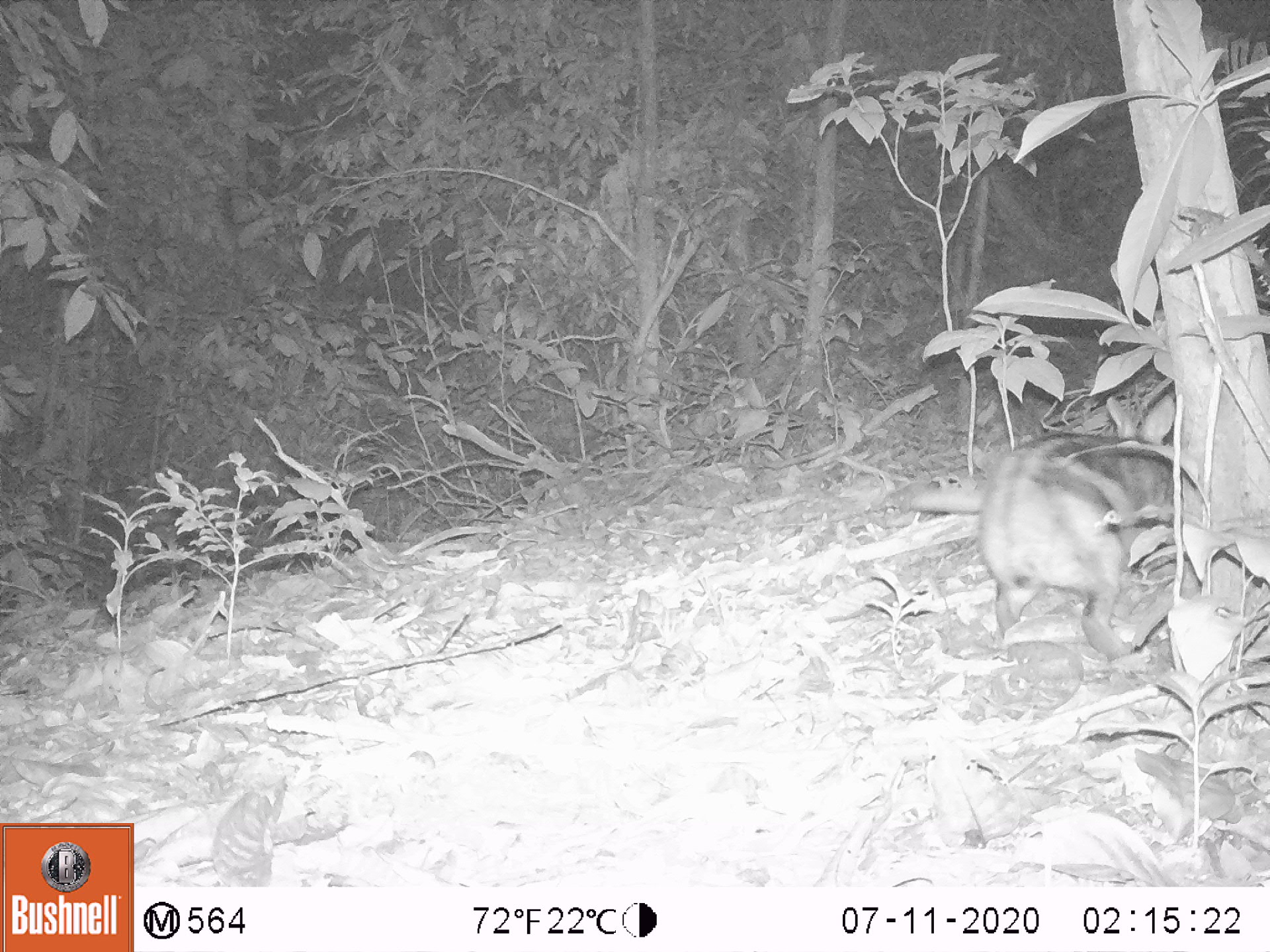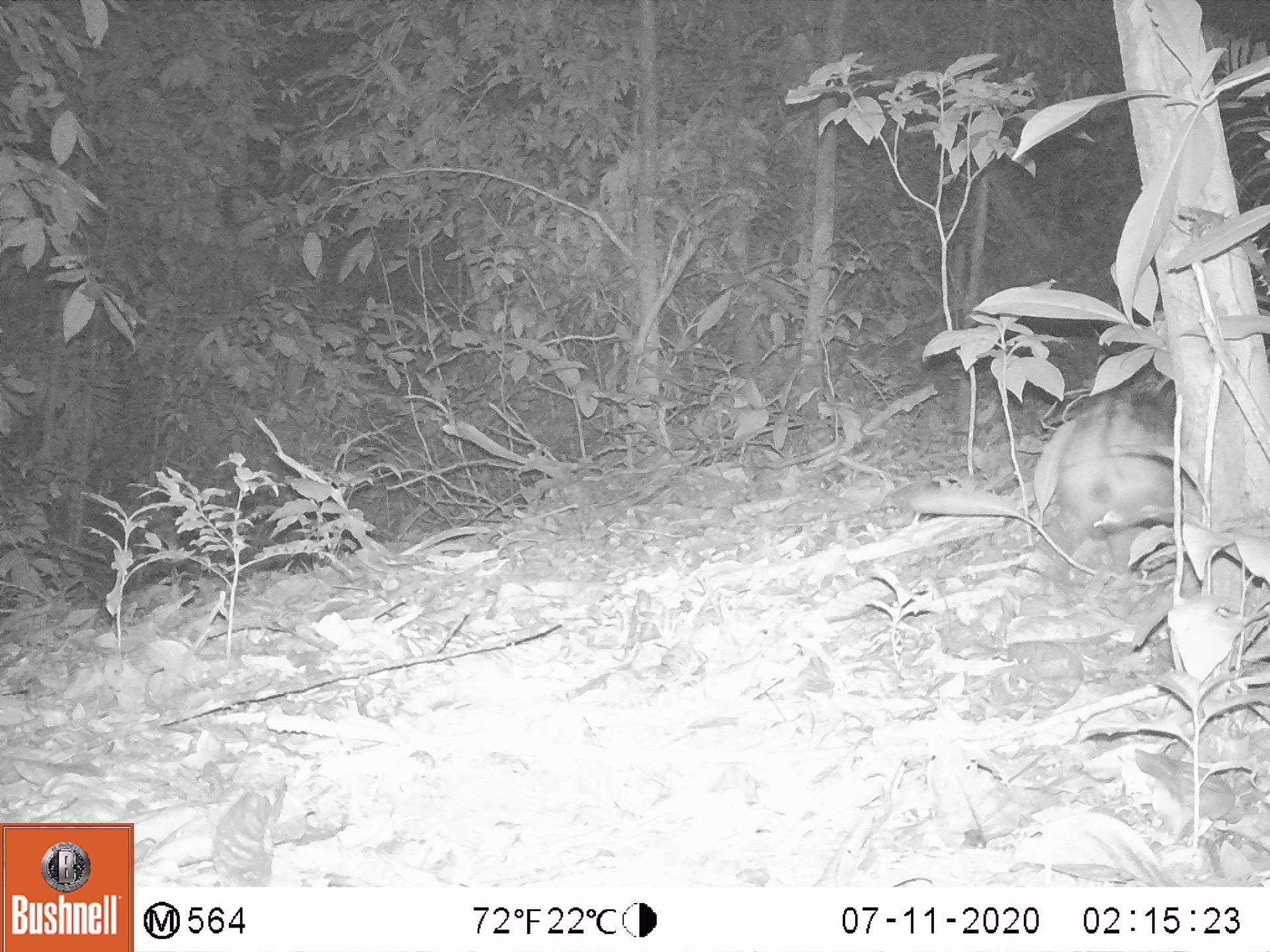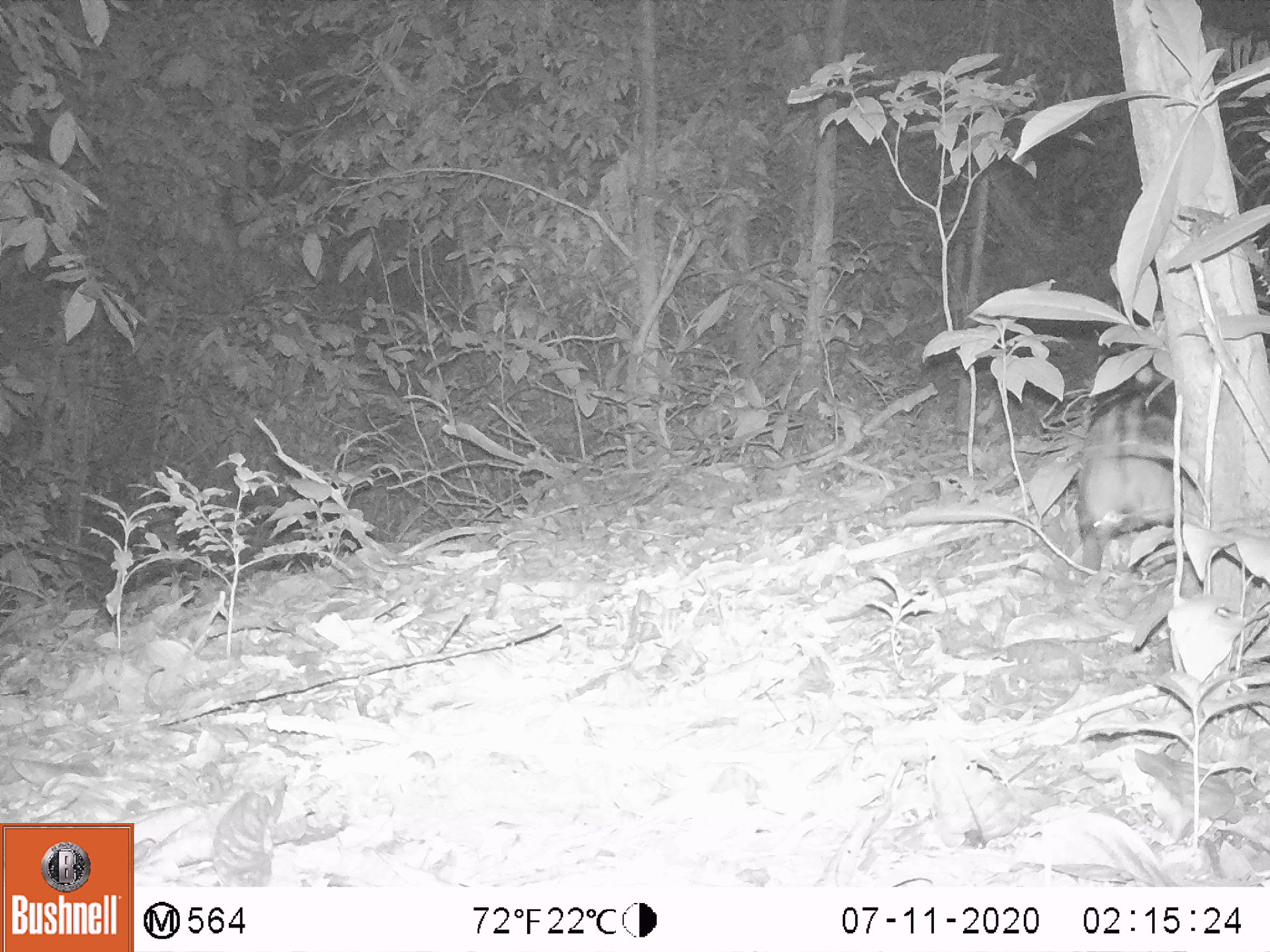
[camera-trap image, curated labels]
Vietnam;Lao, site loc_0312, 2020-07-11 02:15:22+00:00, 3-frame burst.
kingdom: Animalia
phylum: Chordata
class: Mammalia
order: Lagomorpha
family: Leporidae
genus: Nesolagus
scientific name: Nesolagus timminsi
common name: annamite striped rabbit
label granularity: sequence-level